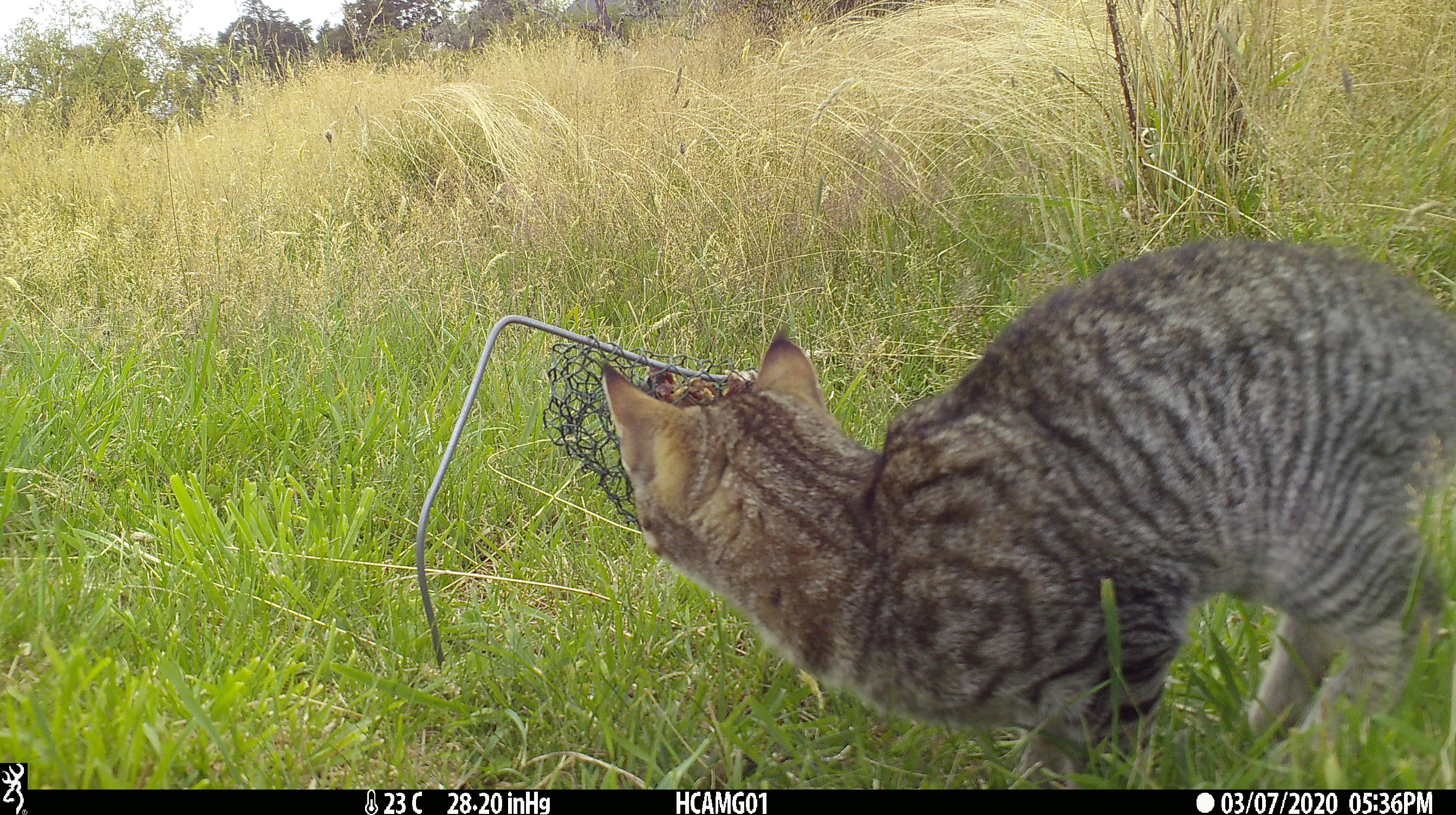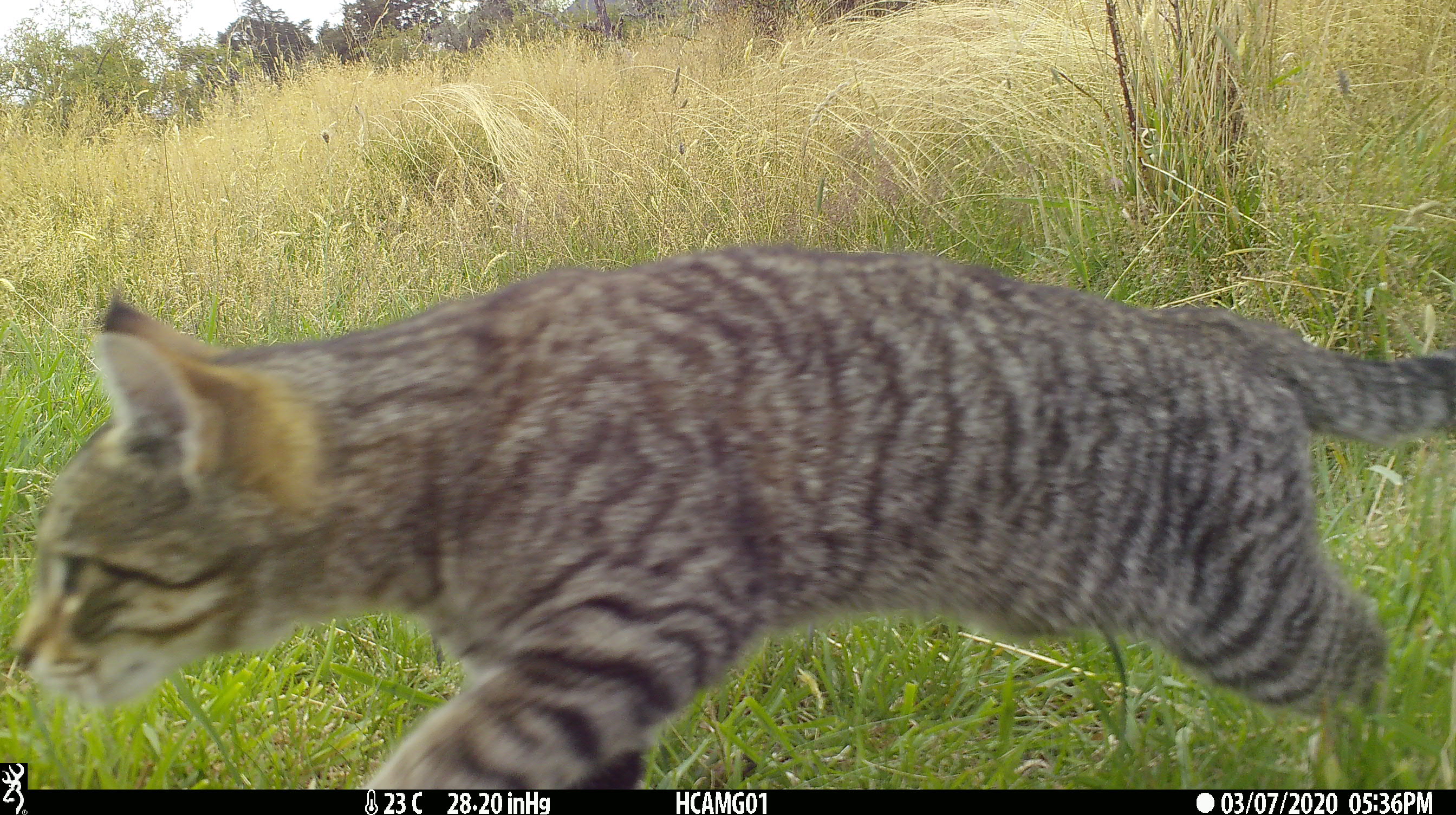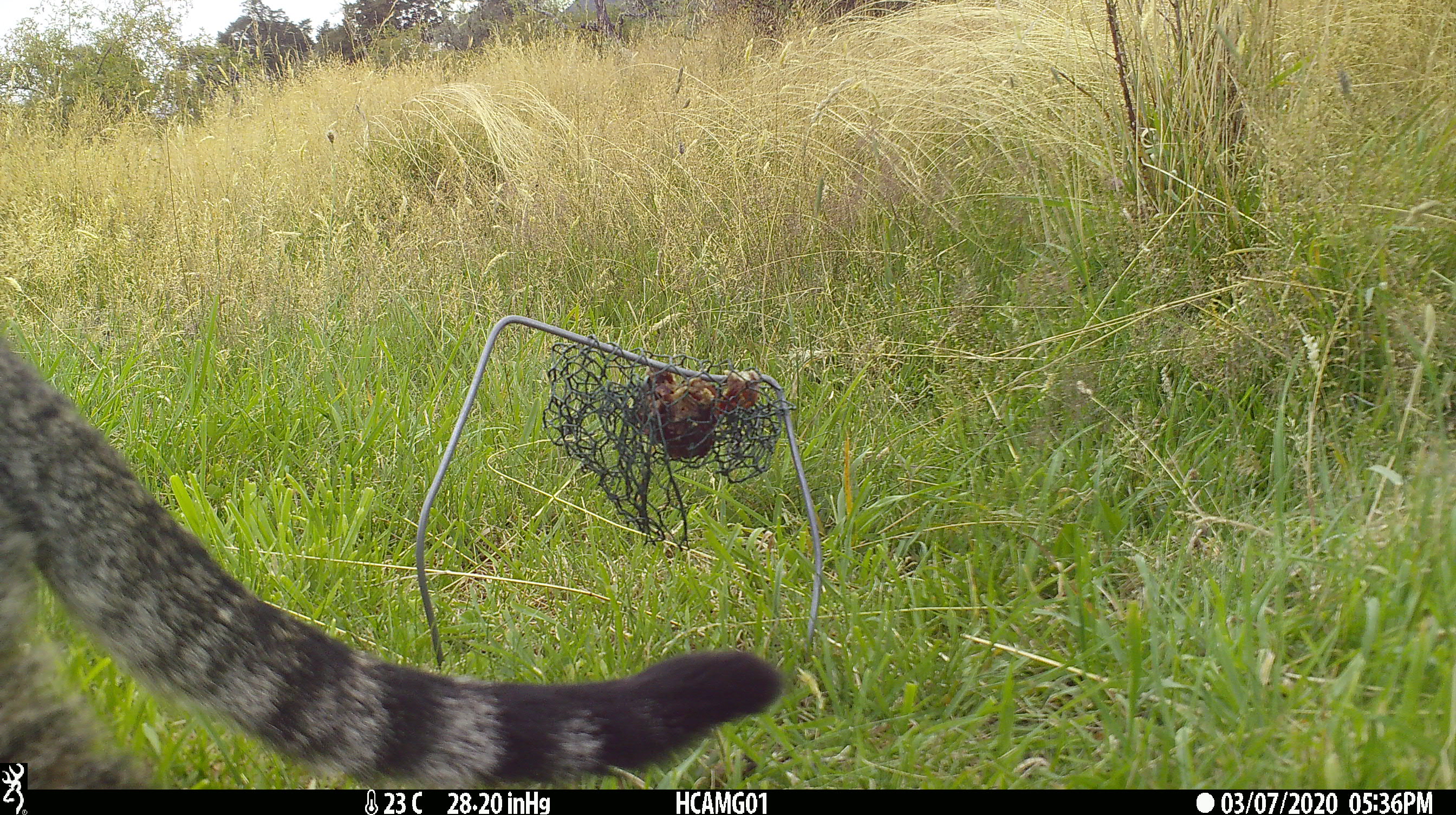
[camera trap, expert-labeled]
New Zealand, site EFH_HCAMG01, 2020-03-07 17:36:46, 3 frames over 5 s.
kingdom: Animalia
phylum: Chordata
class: Mammalia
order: Carnivora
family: Felidae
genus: Felis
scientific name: Felis catus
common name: domestic cat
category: cat